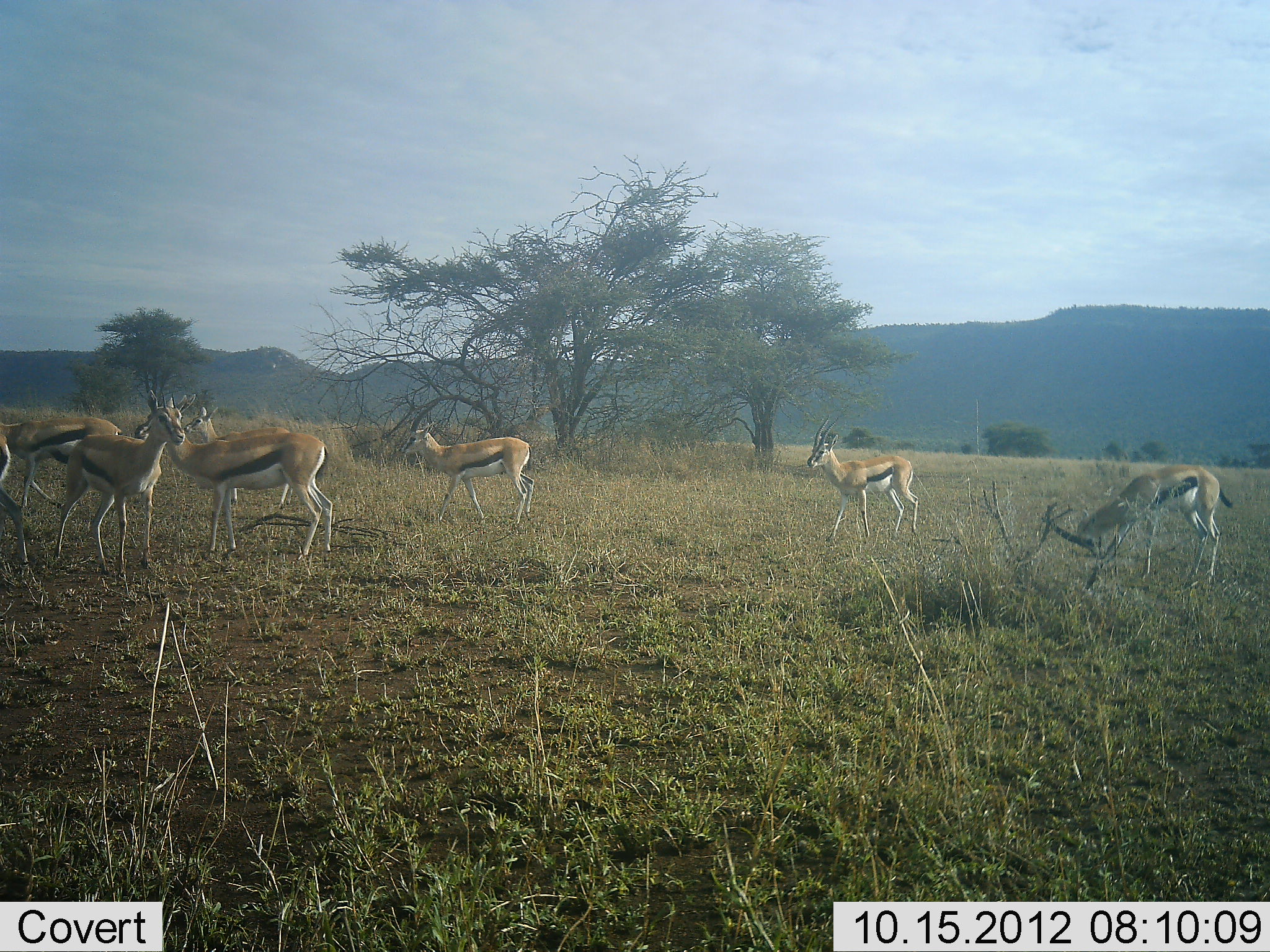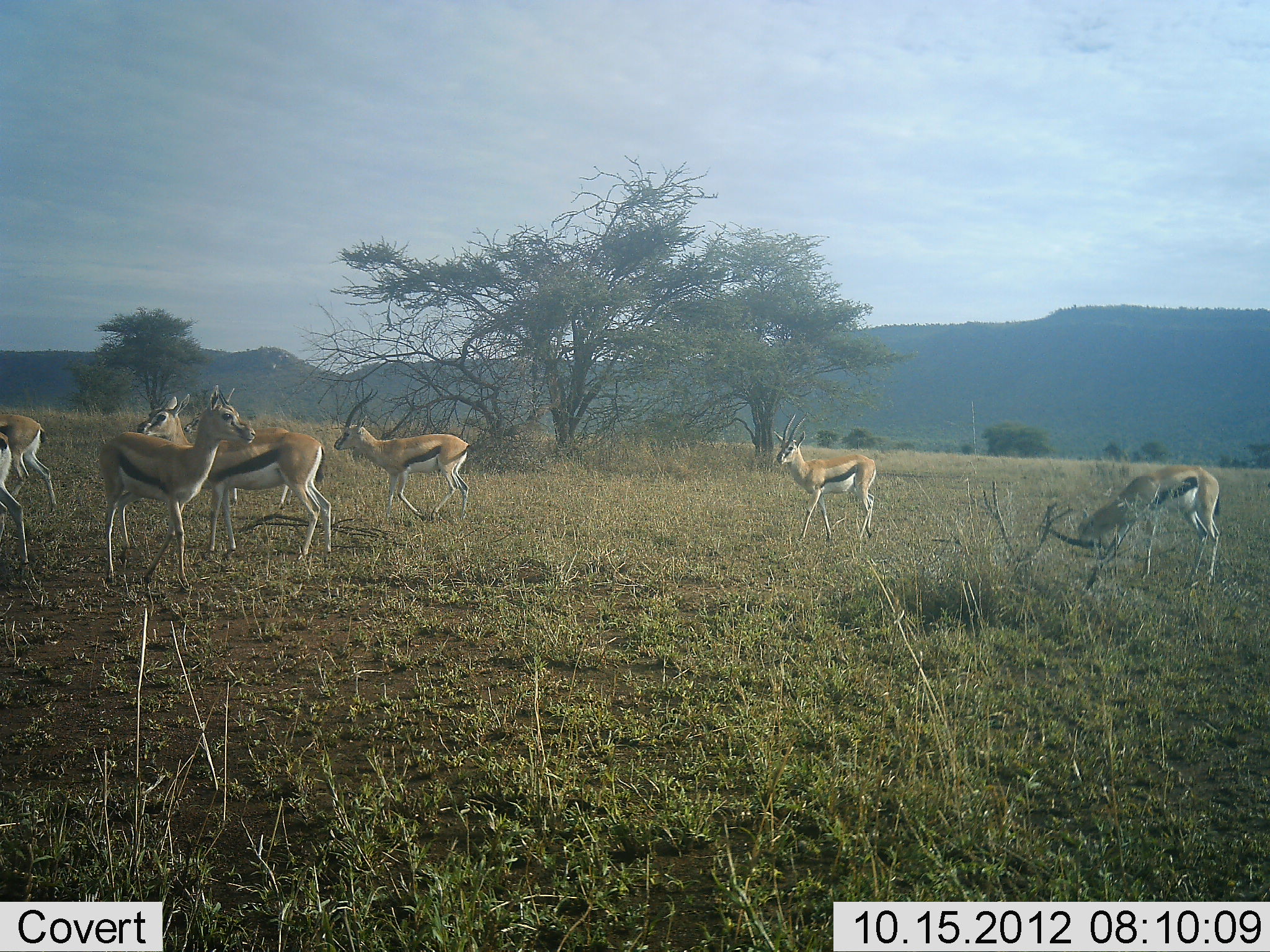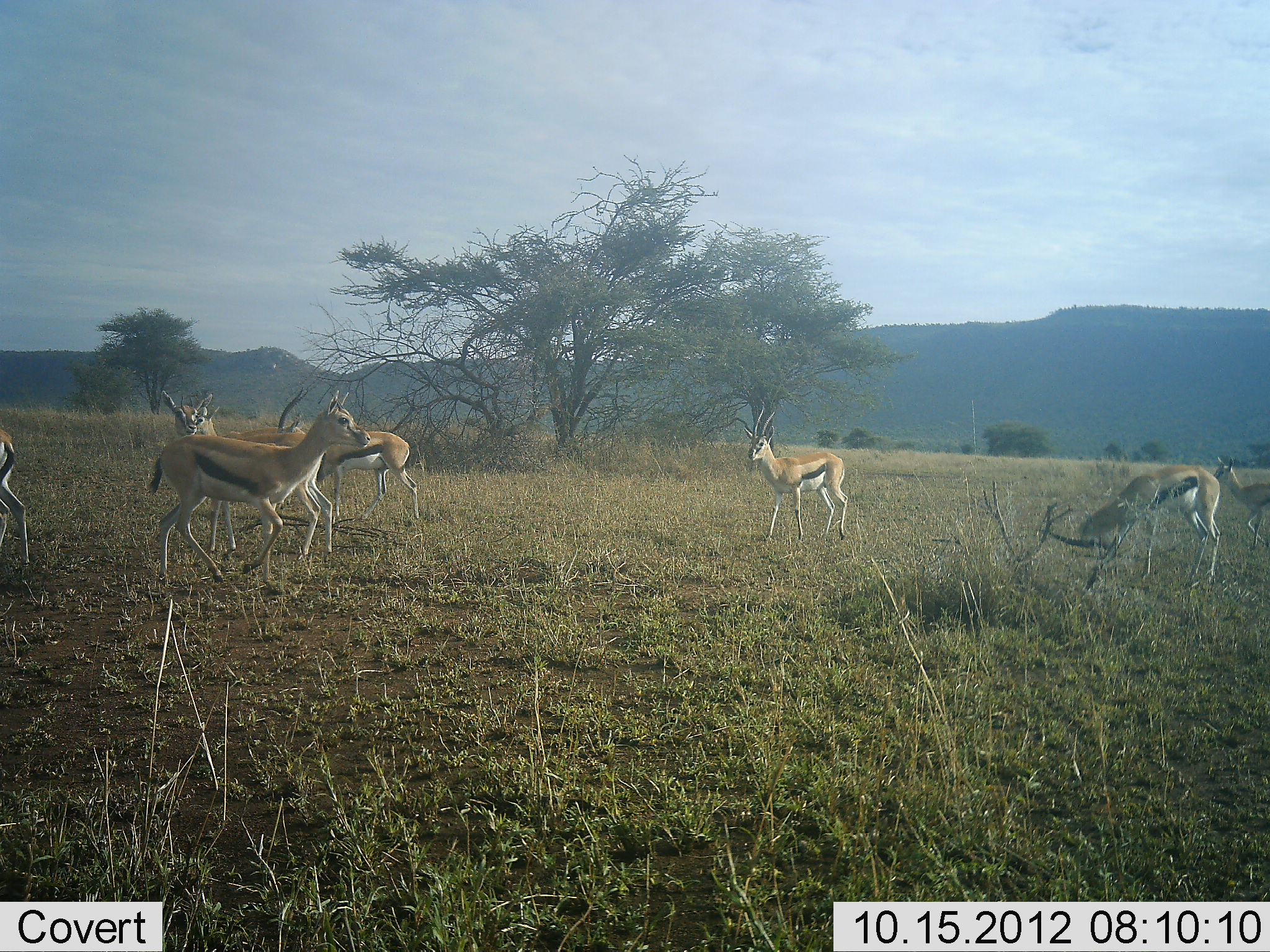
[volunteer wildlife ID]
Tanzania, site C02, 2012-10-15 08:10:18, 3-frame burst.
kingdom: Animalia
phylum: Chordata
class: Mammalia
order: Artiodactyla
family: Bovidae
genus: Eudorcas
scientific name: Eudorcas thomsonii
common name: thomson's gazelle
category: gazellethomsons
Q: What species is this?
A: Gazellethomsons (thomson's gazelle) (Eudorcas thomsonii).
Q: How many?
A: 8.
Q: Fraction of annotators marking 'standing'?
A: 50%.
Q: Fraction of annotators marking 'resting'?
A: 0%.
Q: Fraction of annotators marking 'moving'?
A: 100%.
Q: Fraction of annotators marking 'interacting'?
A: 10%.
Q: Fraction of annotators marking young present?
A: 0%.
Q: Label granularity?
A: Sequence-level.